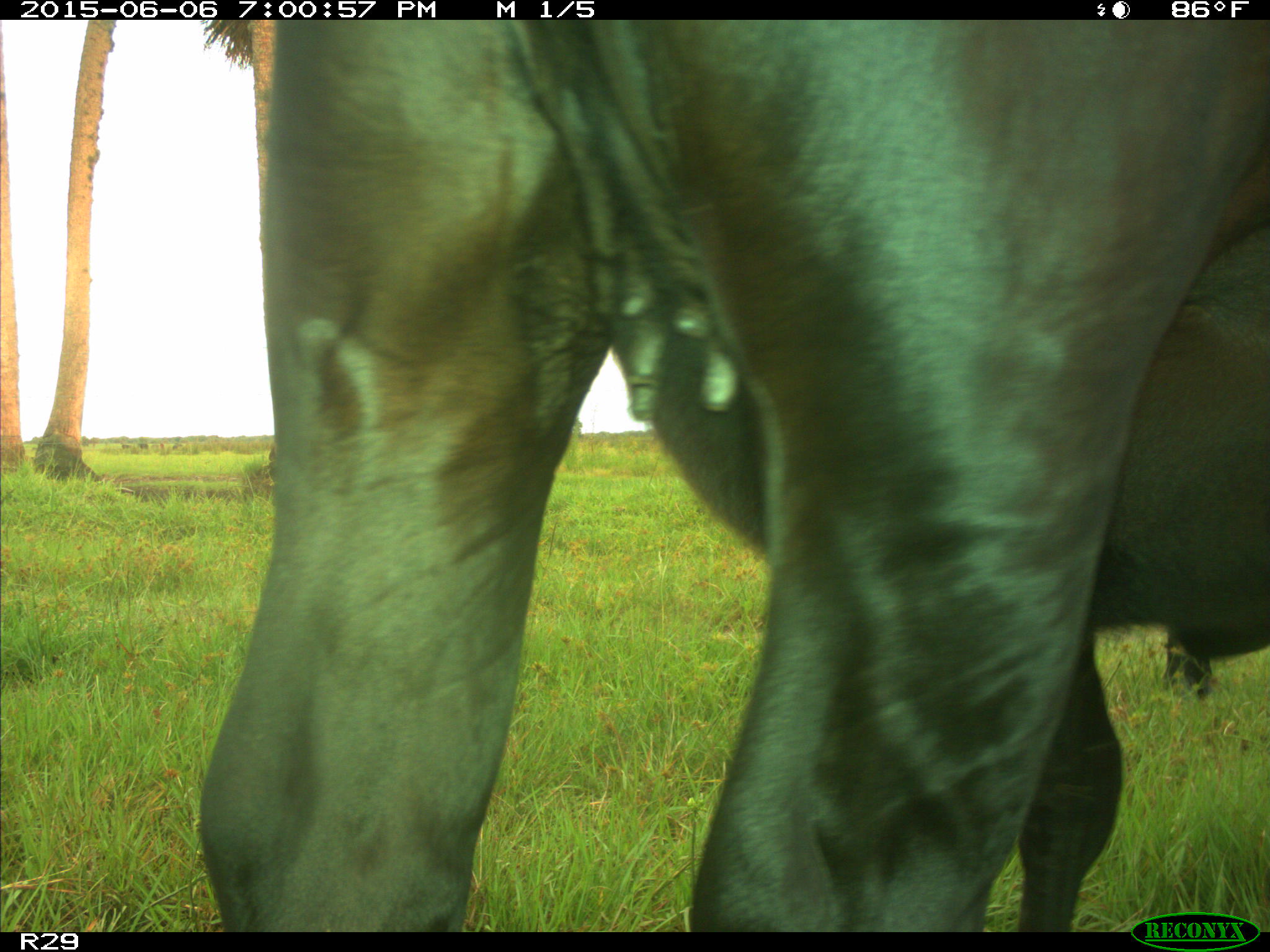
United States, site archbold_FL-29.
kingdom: Animalia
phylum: Chordata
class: Mammalia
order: Artiodactyla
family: Bovidae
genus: Bos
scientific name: Bos taurus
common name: domestic cow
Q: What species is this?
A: Bos taurus (domestic cow).